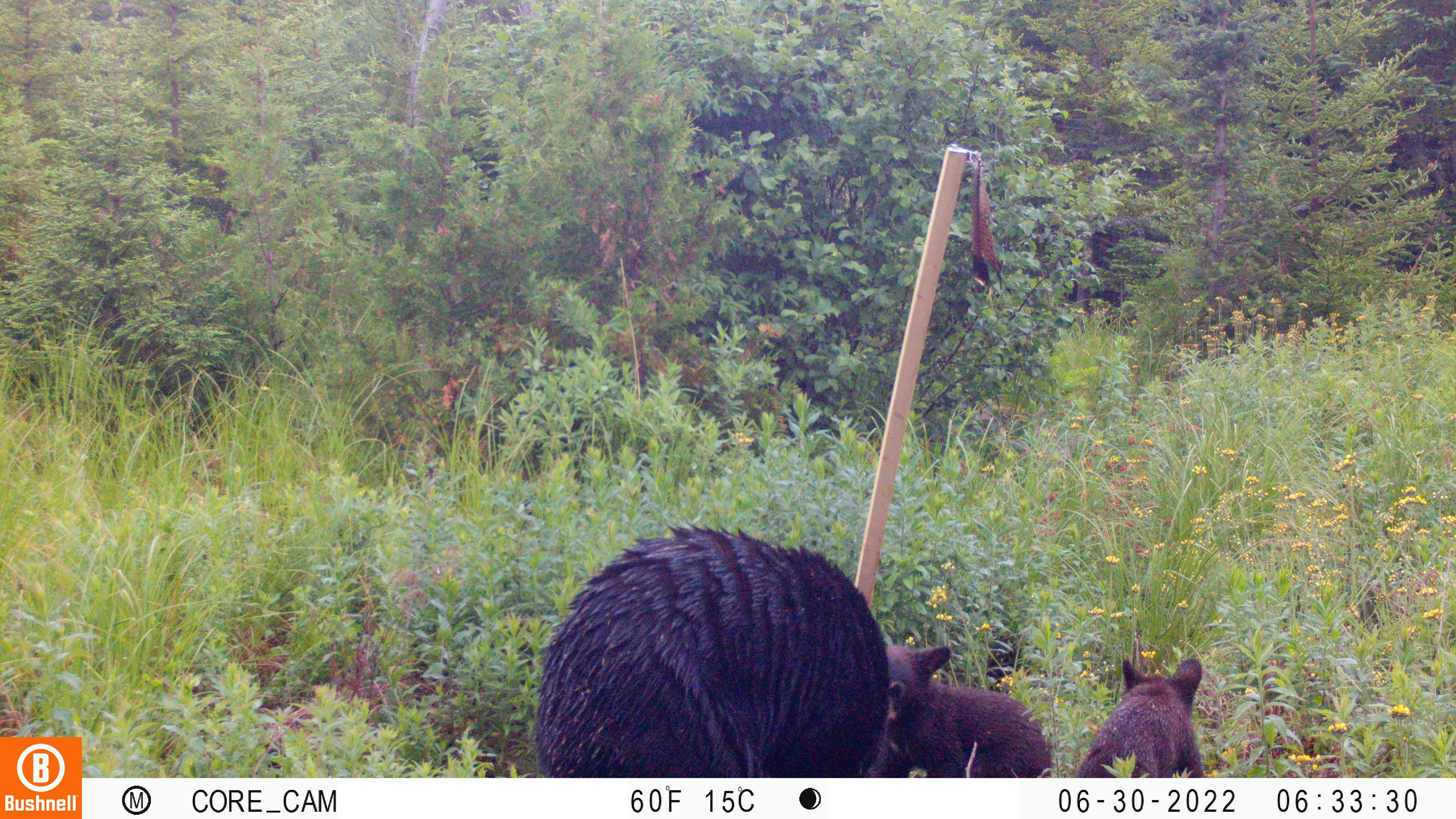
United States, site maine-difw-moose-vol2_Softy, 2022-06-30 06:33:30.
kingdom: Animalia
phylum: Chordata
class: Mammalia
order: Carnivora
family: Ursidae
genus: Ursus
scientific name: Ursus americanus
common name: black bear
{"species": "black bear (Ursus americanus)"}